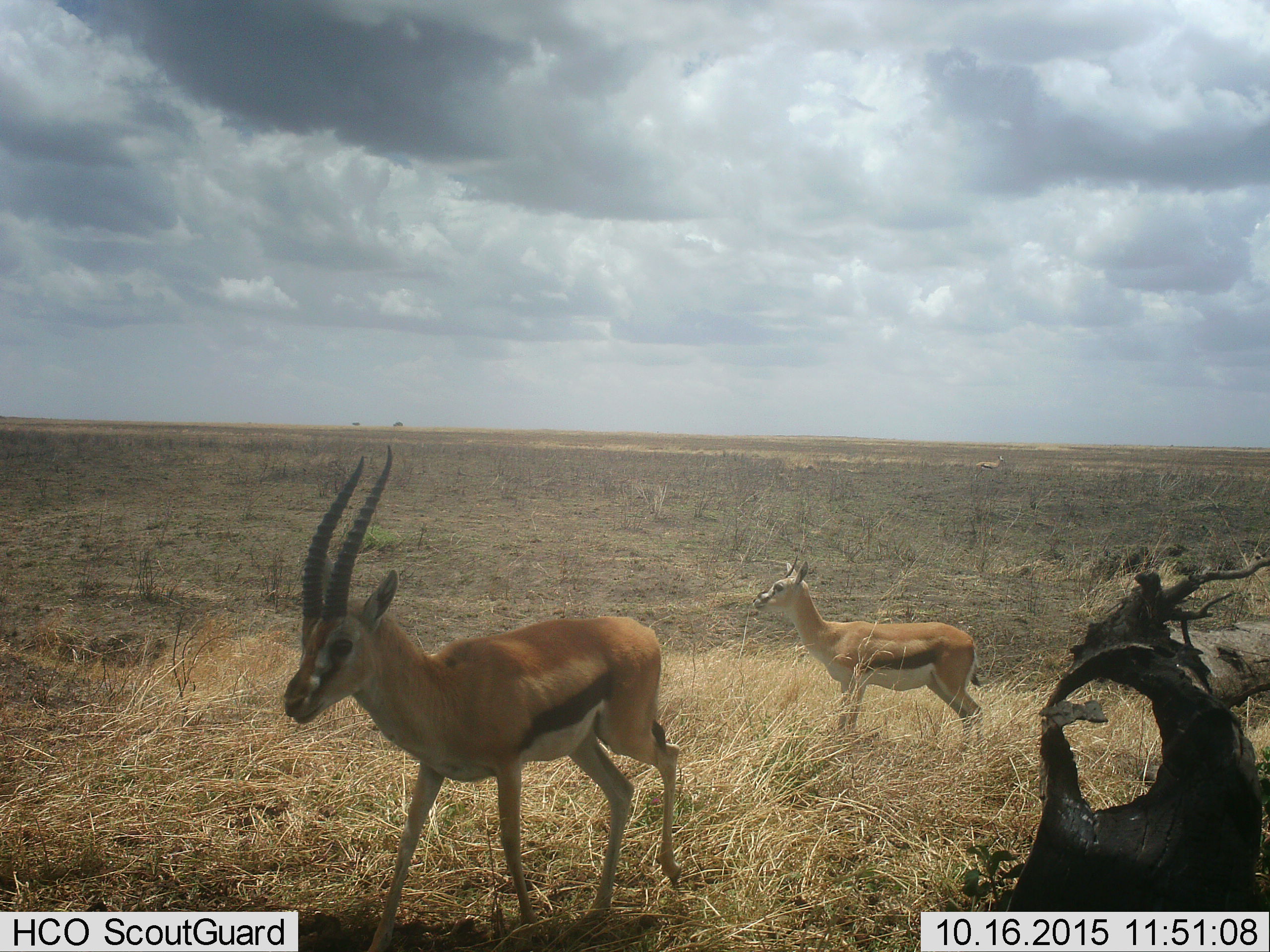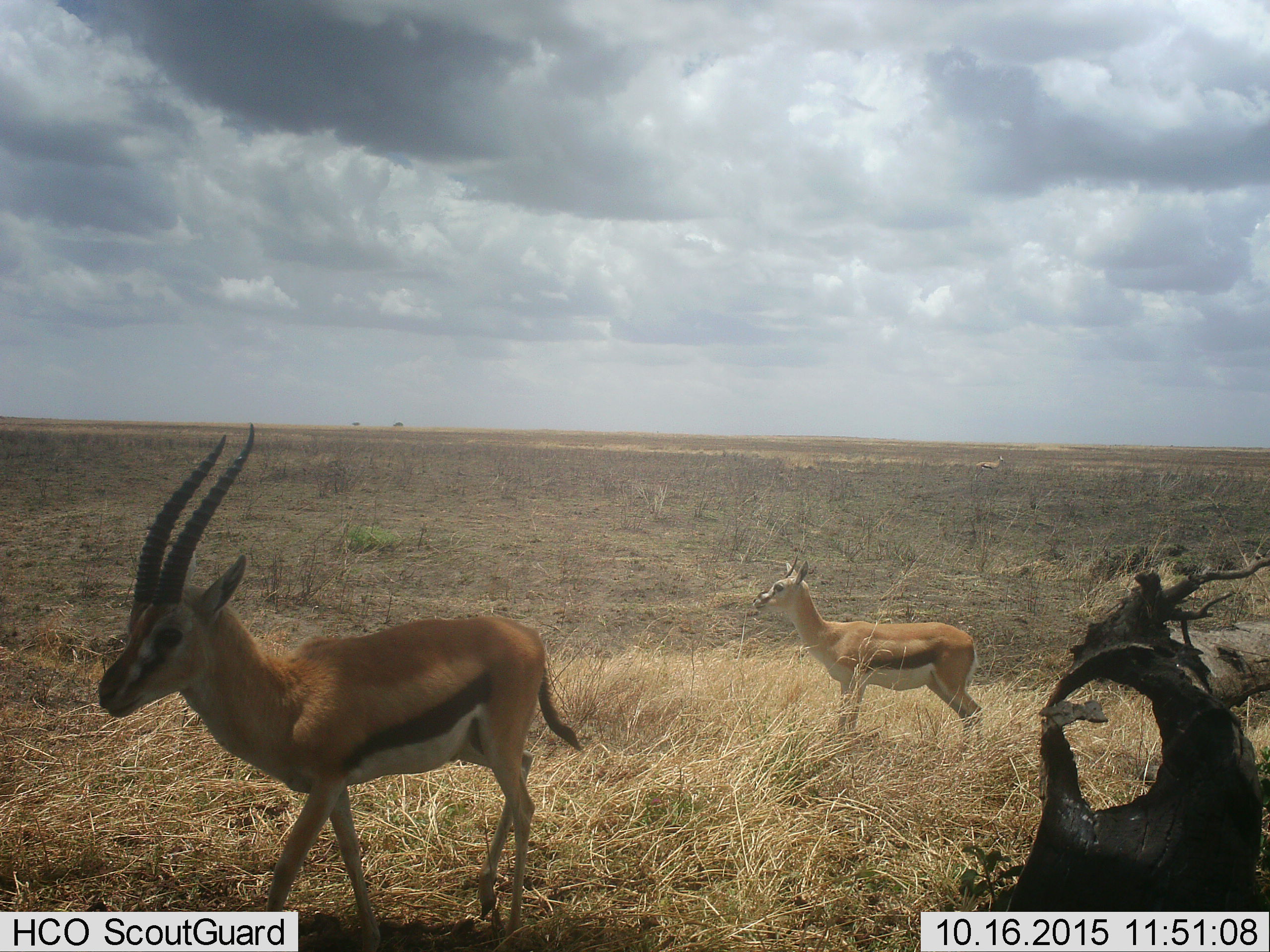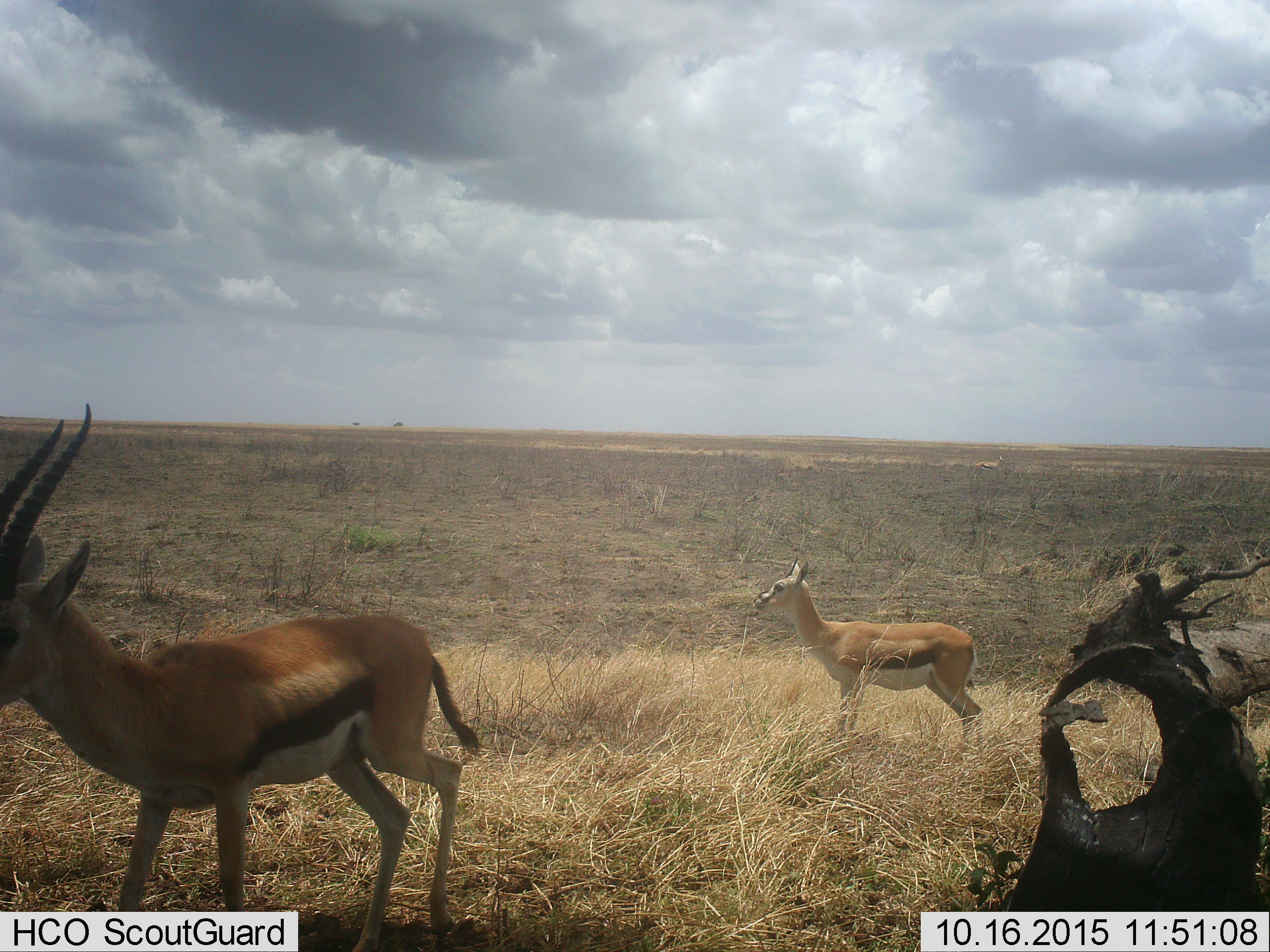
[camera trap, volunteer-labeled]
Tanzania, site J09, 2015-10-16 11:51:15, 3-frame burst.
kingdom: Animalia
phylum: Chordata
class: Mammalia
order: Artiodactyla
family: Bovidae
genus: Eudorcas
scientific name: Eudorcas thomsonii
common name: thomson's gazelle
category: gazellethomsons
Gazellethomsons (thomson's gazelle) (Eudorcas thomsonii), count 2. Behavior (volunteer vote fractions): standing 78%, resting 0%, moving 67%, interacting 0%. Young present (vote fraction): 11%. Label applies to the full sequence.